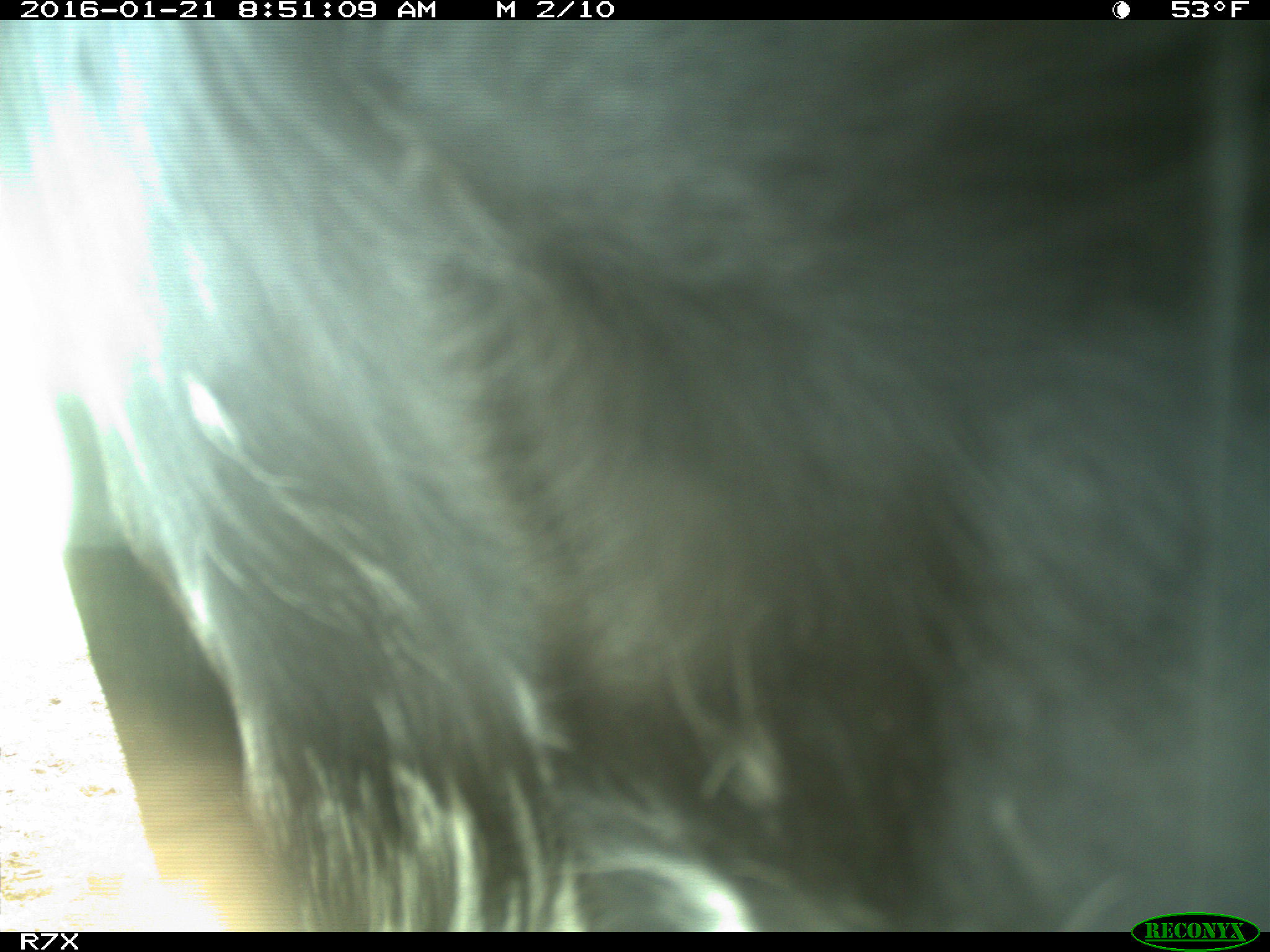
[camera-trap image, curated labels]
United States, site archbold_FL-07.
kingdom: Animalia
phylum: Chordata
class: Mammalia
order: Artiodactyla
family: Bovidae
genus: Bos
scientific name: Bos taurus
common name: domestic cow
Bos taurus (domestic cow).